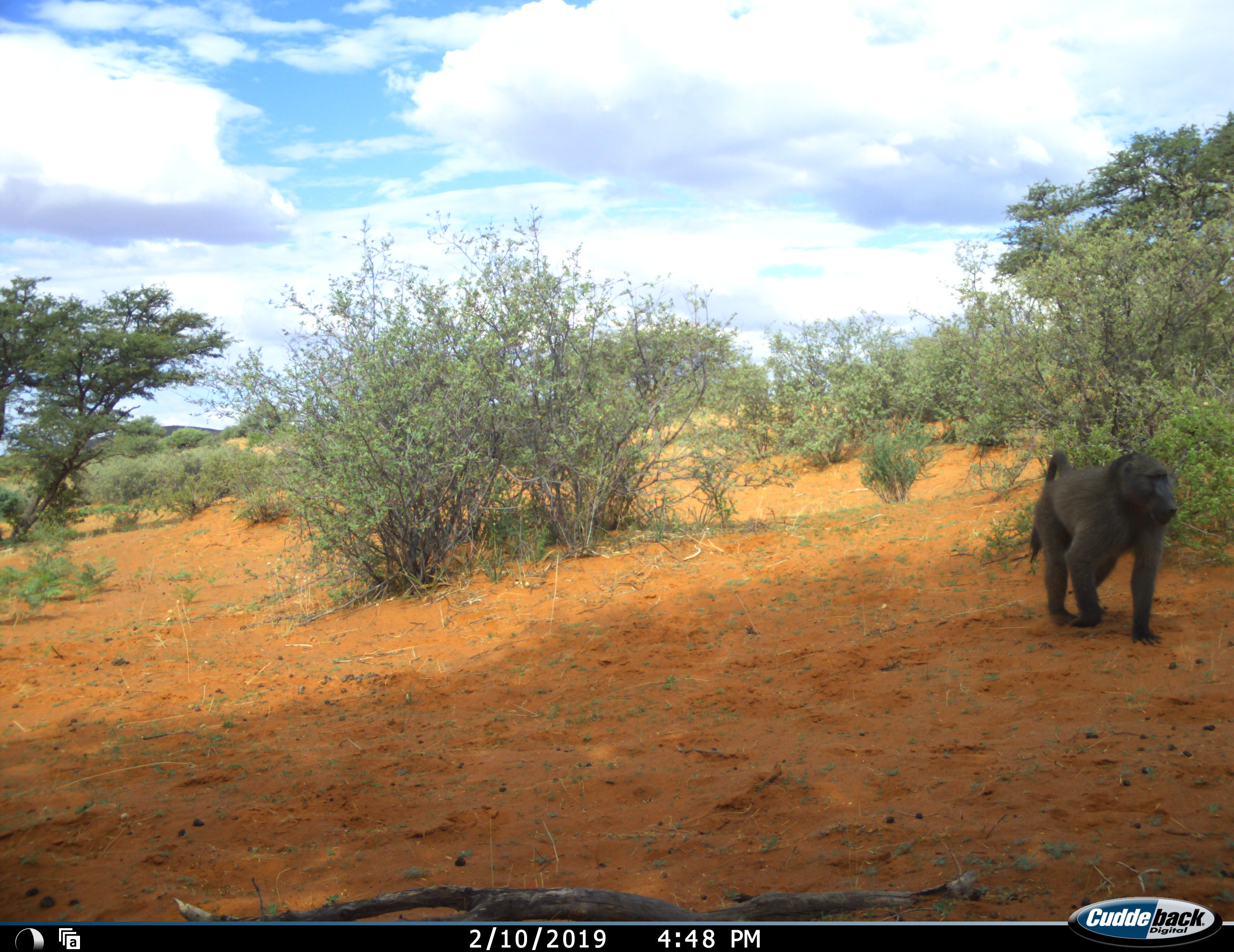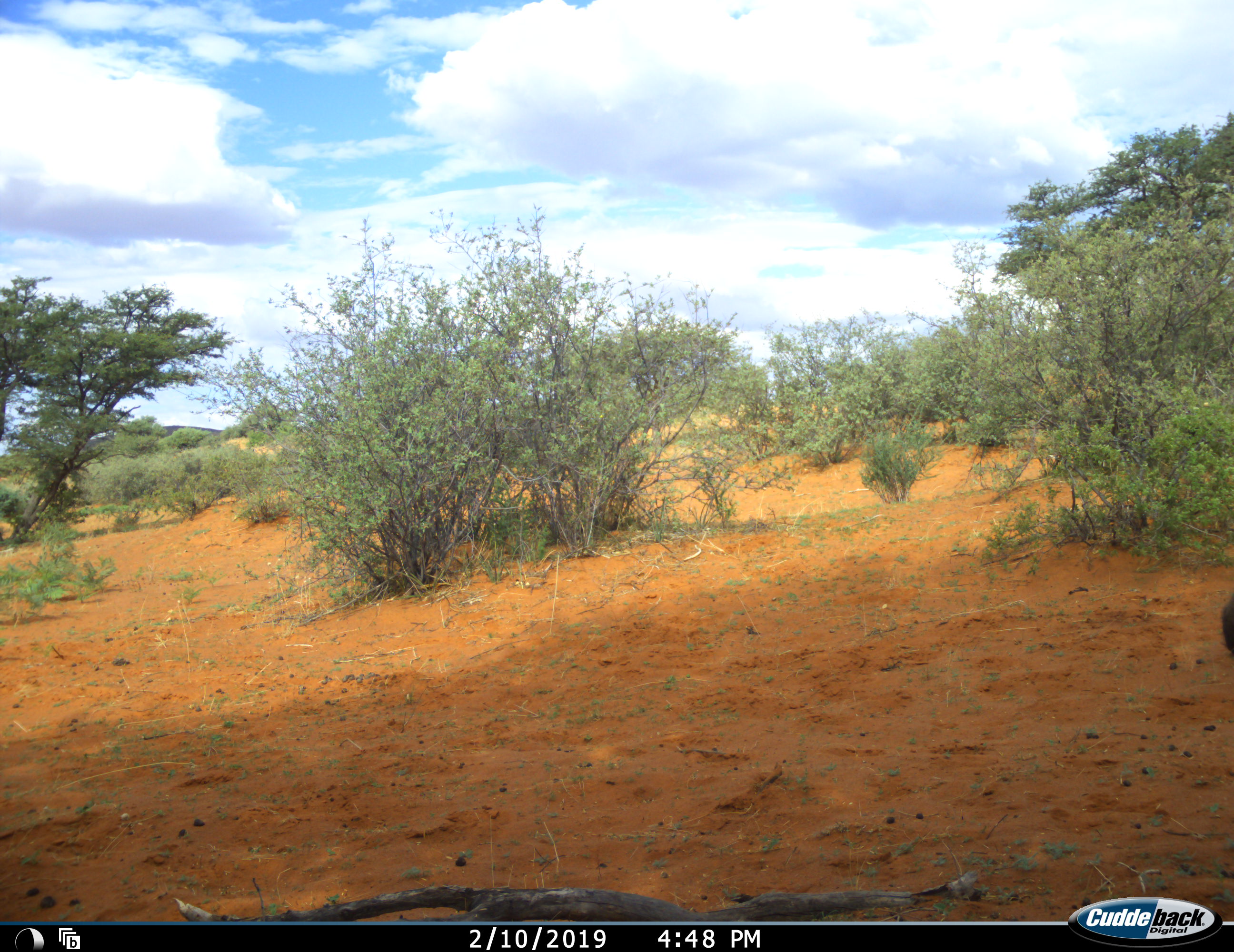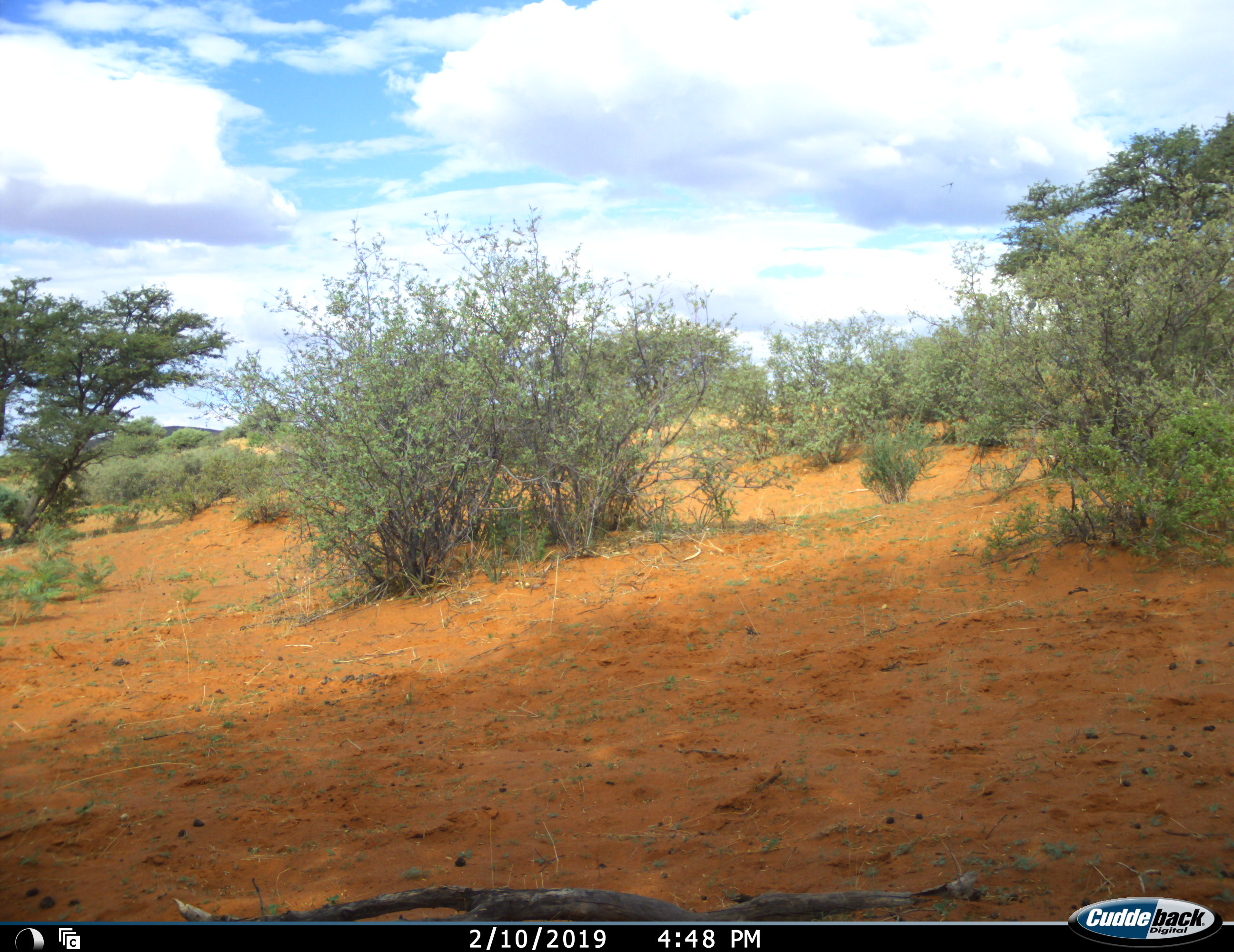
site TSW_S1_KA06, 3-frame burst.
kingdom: Animalia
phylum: Chordata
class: Mammalia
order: Primates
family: Cercopithecidae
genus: Papio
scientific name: Papio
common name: baboon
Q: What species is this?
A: Baboon (Papio).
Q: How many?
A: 1.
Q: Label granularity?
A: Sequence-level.